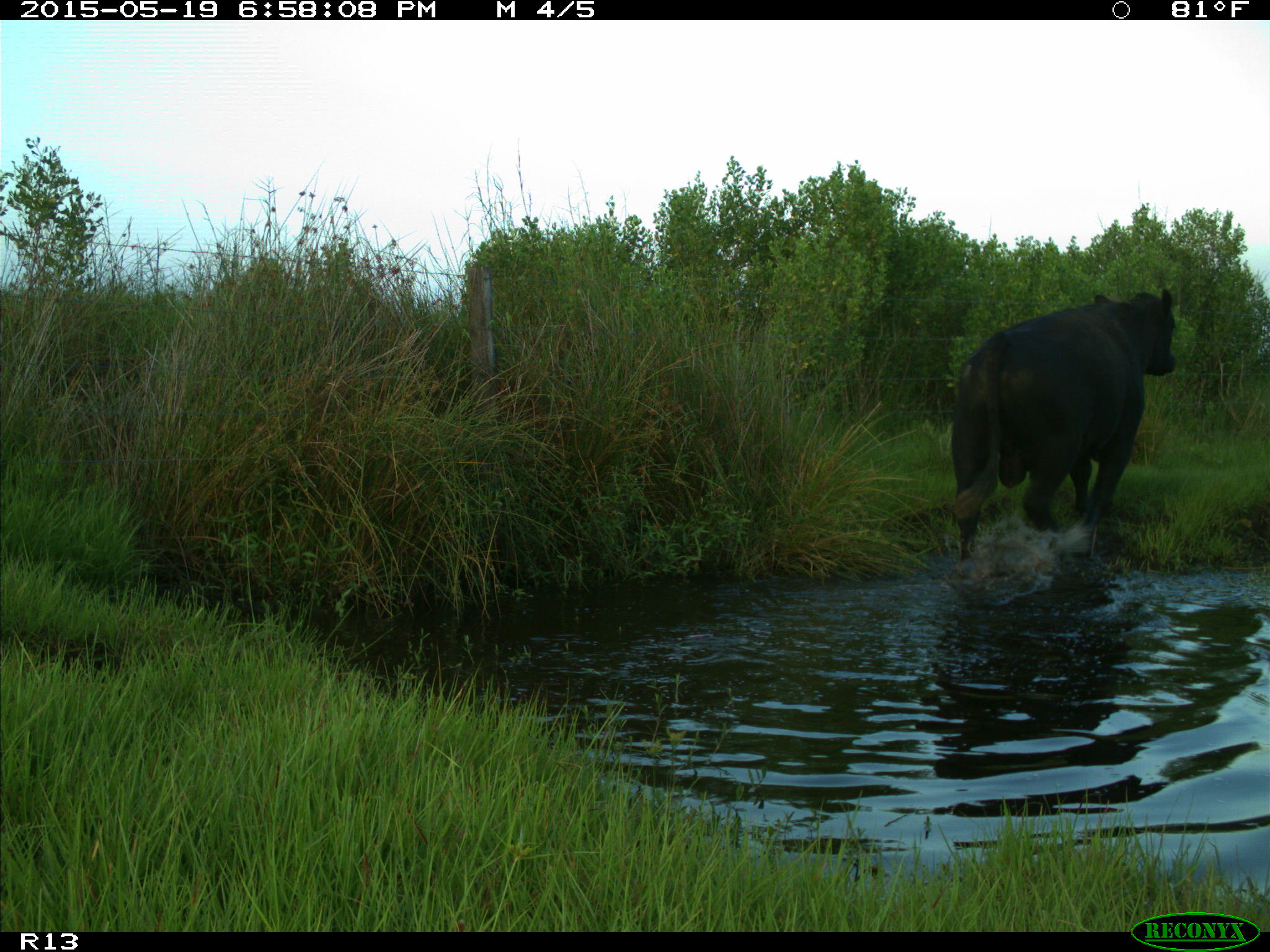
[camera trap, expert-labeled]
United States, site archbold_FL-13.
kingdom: Animalia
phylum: Chordata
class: Mammalia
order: Artiodactyla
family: Bovidae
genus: Bos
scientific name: Bos taurus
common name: domestic cow